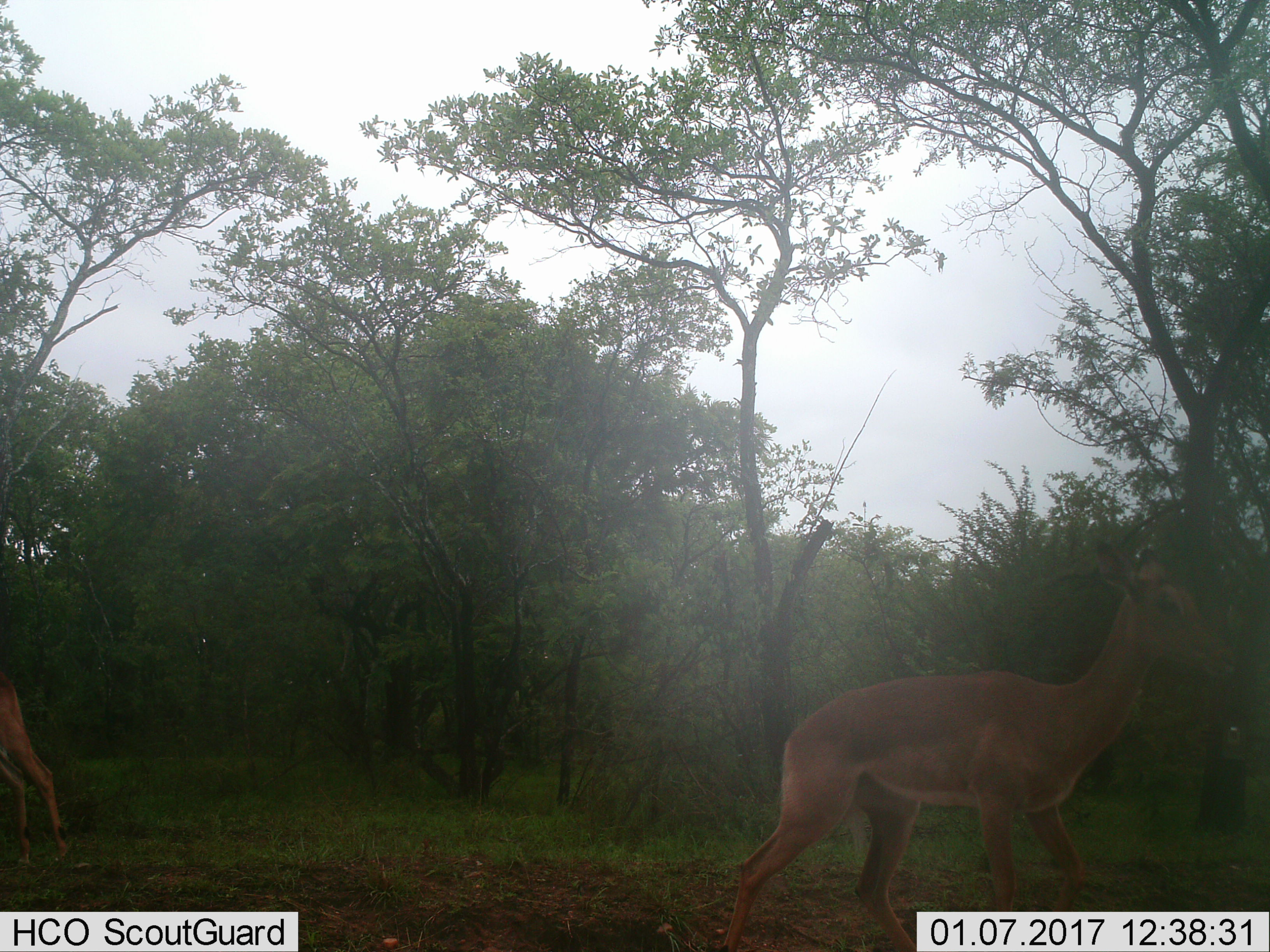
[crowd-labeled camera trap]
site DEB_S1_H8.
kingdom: Animalia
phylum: Chordata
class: Mammalia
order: Artiodactyla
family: Bovidae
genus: Aepyceros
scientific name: Aepyceros melampus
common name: impala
Impala (Aepyceros melampus), count 2. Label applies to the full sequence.